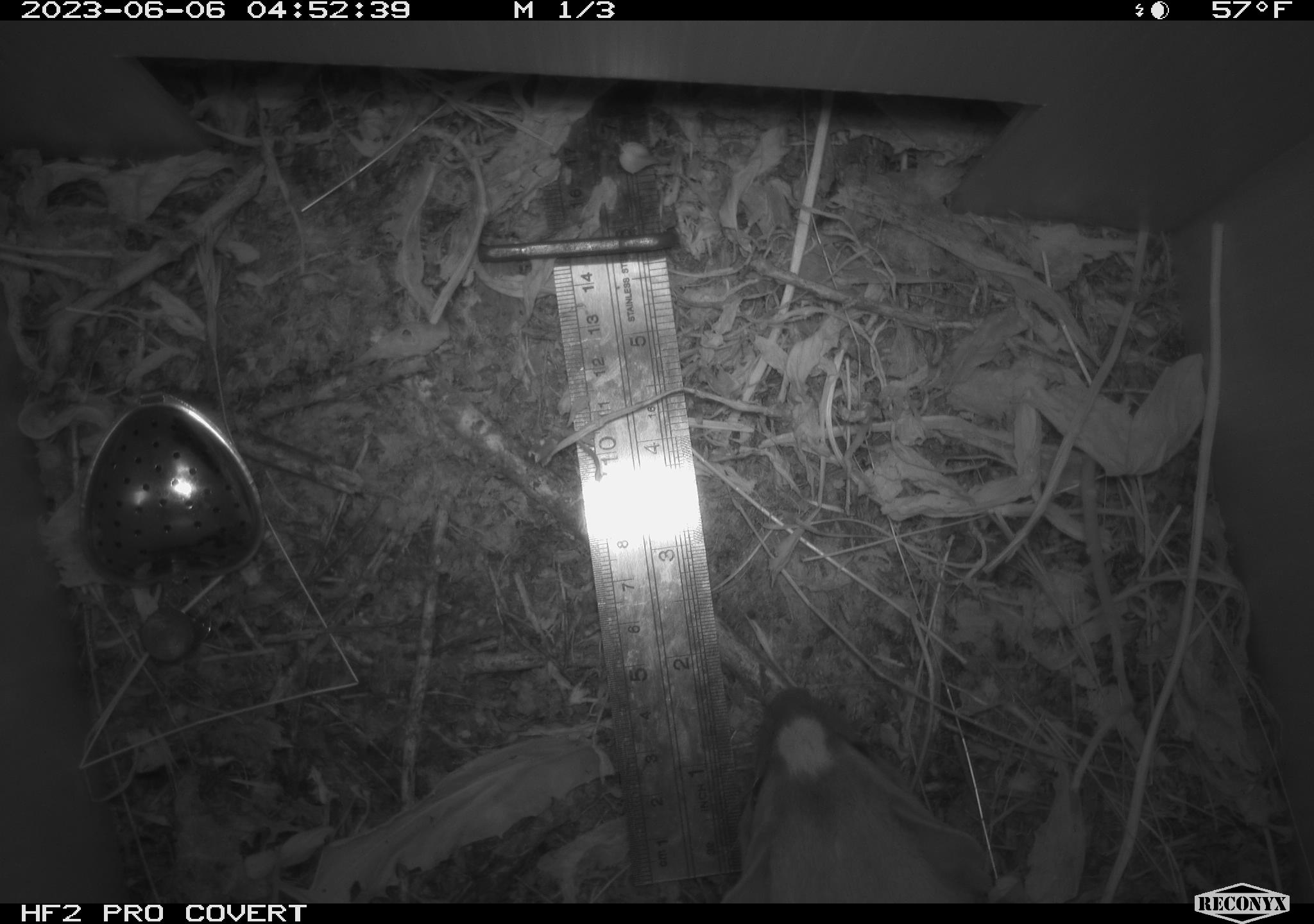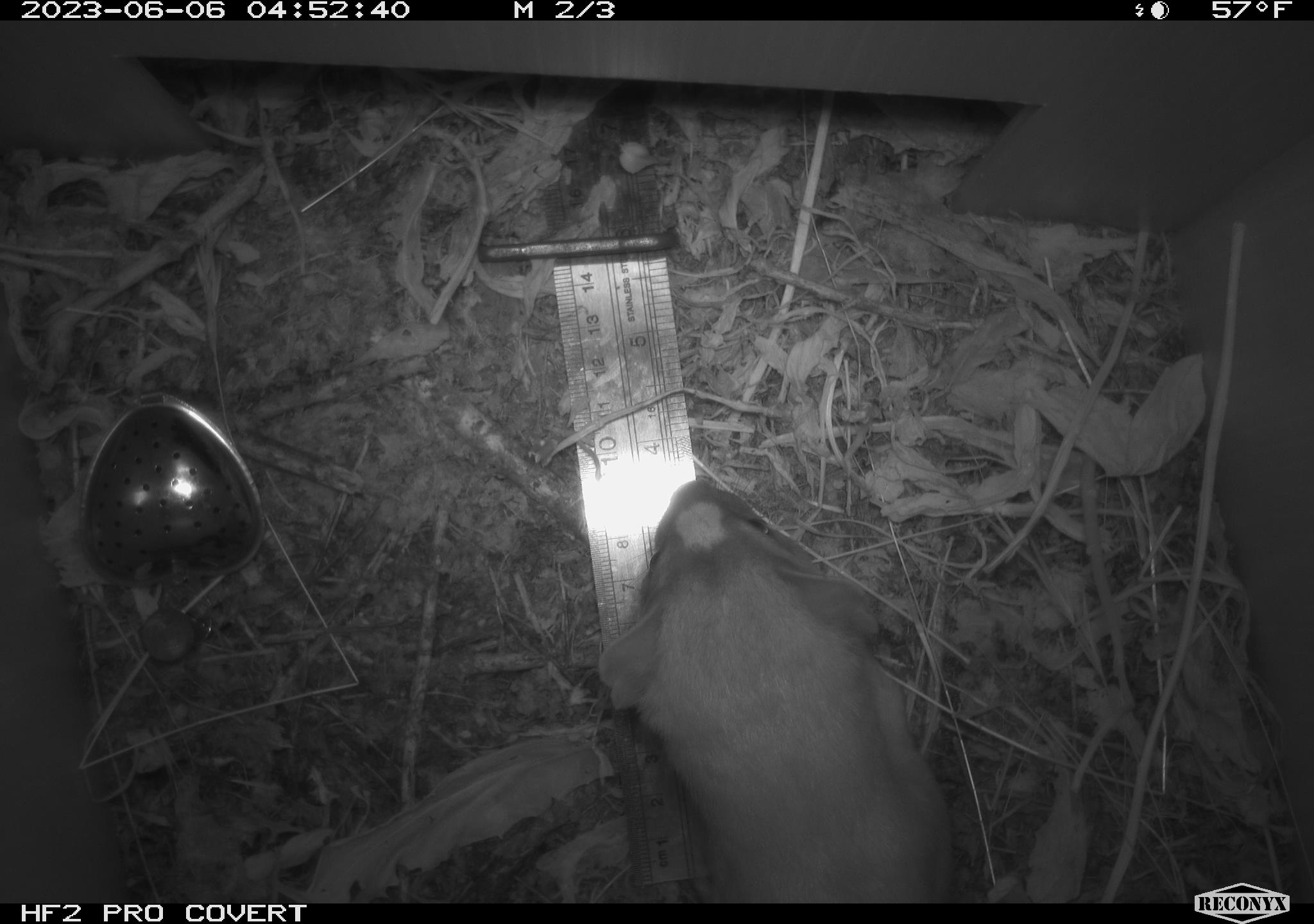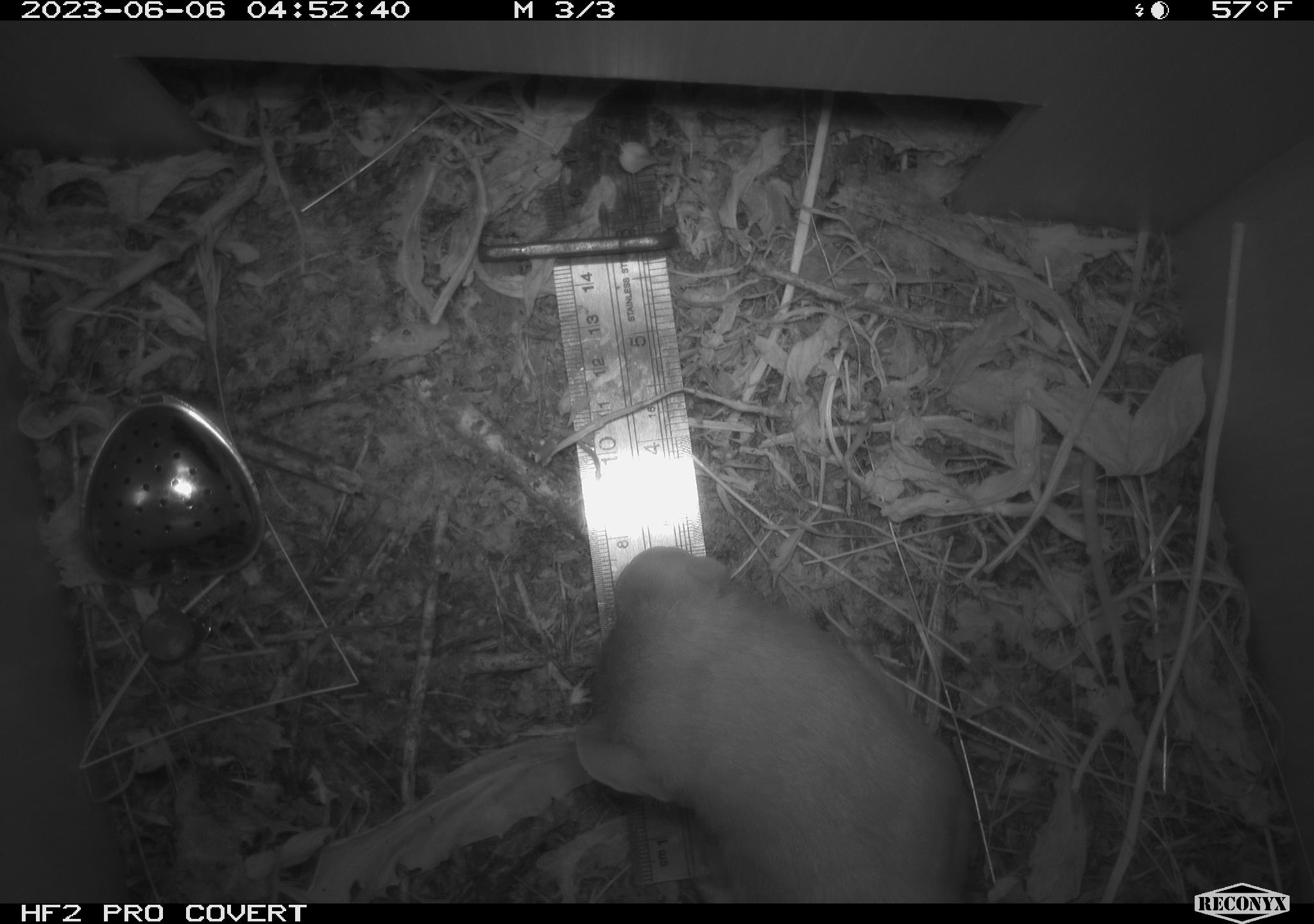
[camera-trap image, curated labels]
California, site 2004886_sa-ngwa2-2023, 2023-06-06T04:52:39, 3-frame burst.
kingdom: Animalia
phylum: Chordata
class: Mammalia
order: Carnivora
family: Mustelidae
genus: Neogale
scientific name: Neogale frenata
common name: long-tailed weasel